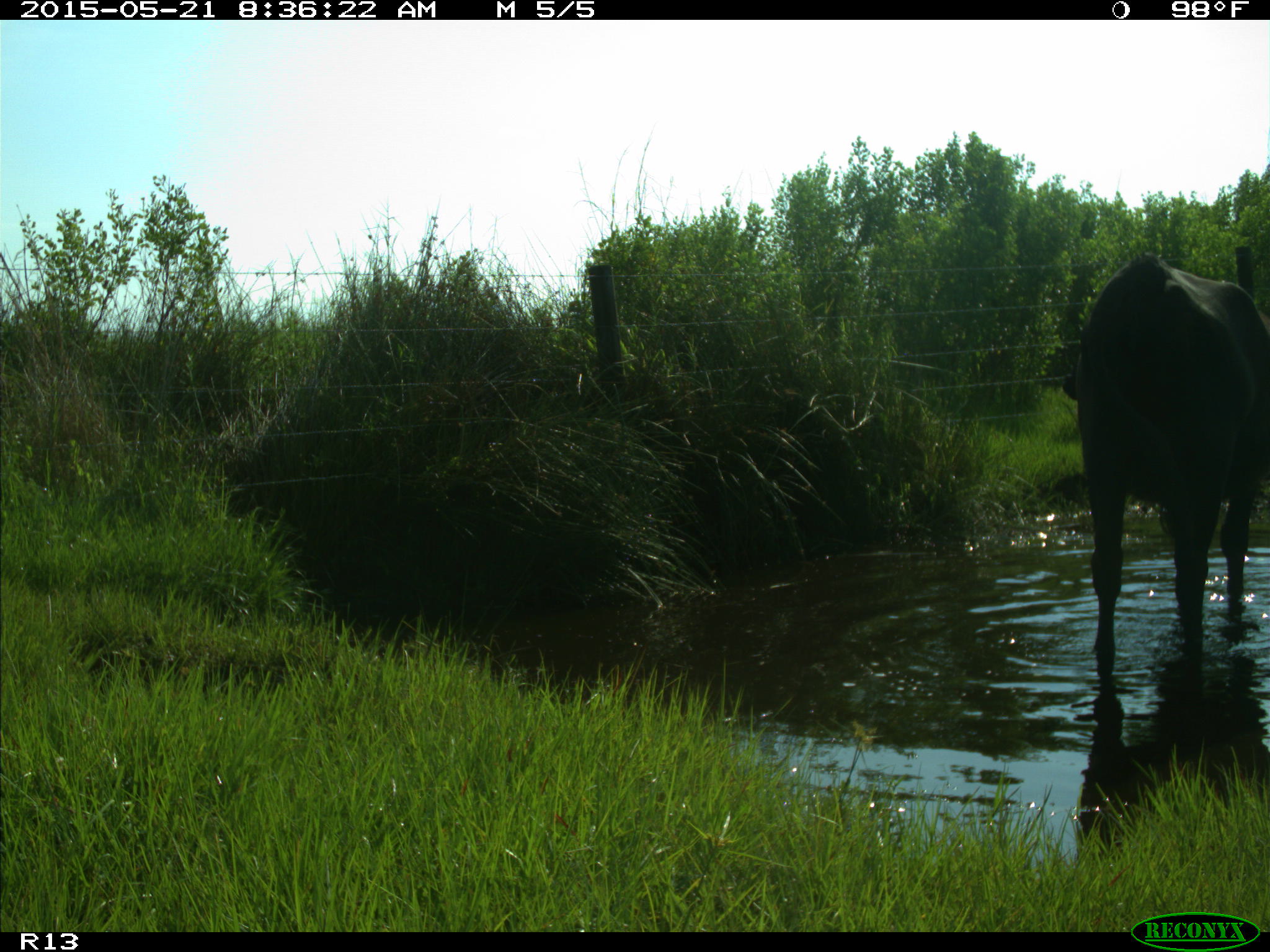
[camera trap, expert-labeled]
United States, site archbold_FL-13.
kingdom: Animalia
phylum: Chordata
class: Mammalia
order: Artiodactyla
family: Bovidae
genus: Bos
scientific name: Bos taurus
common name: domestic cow